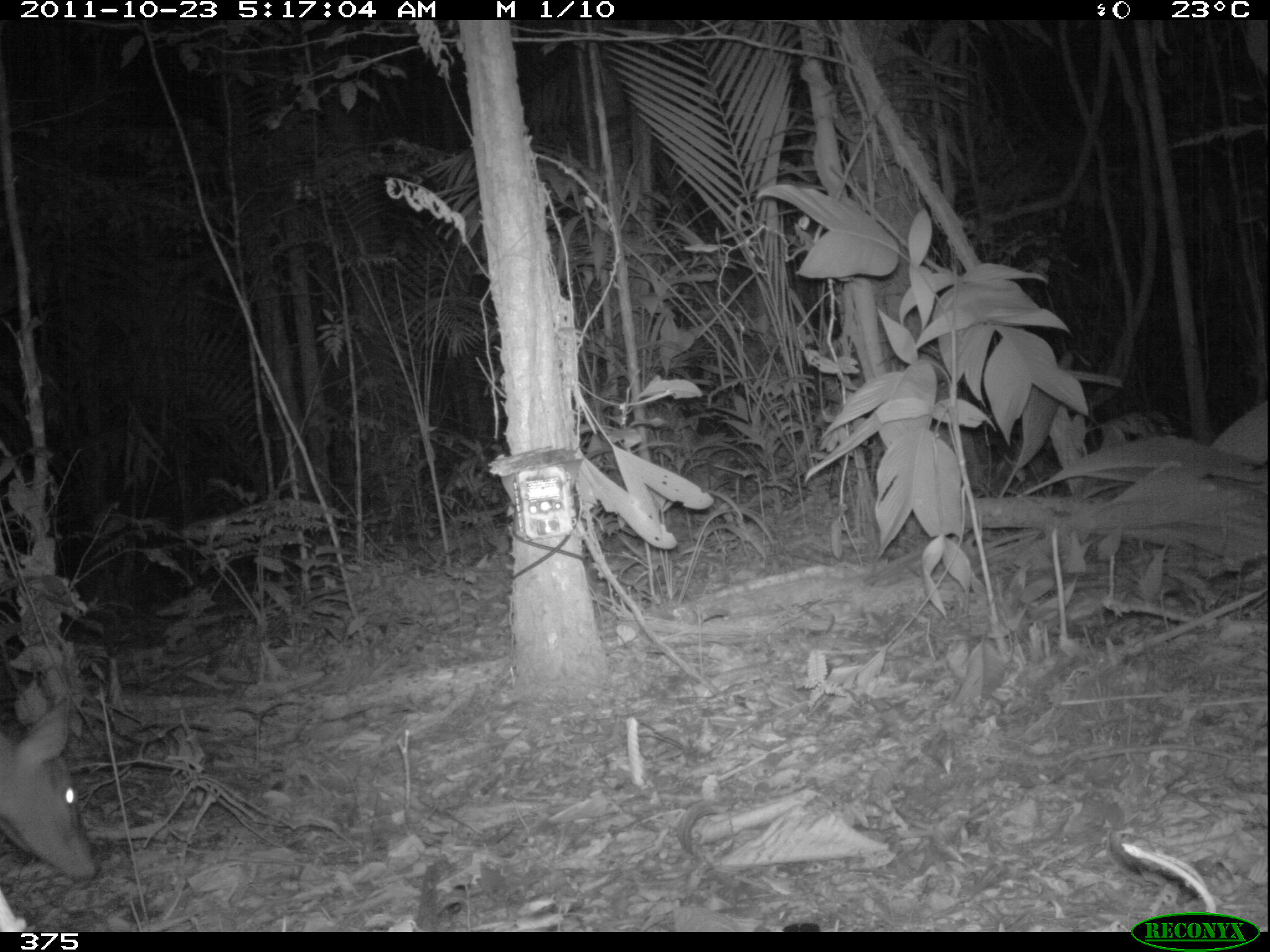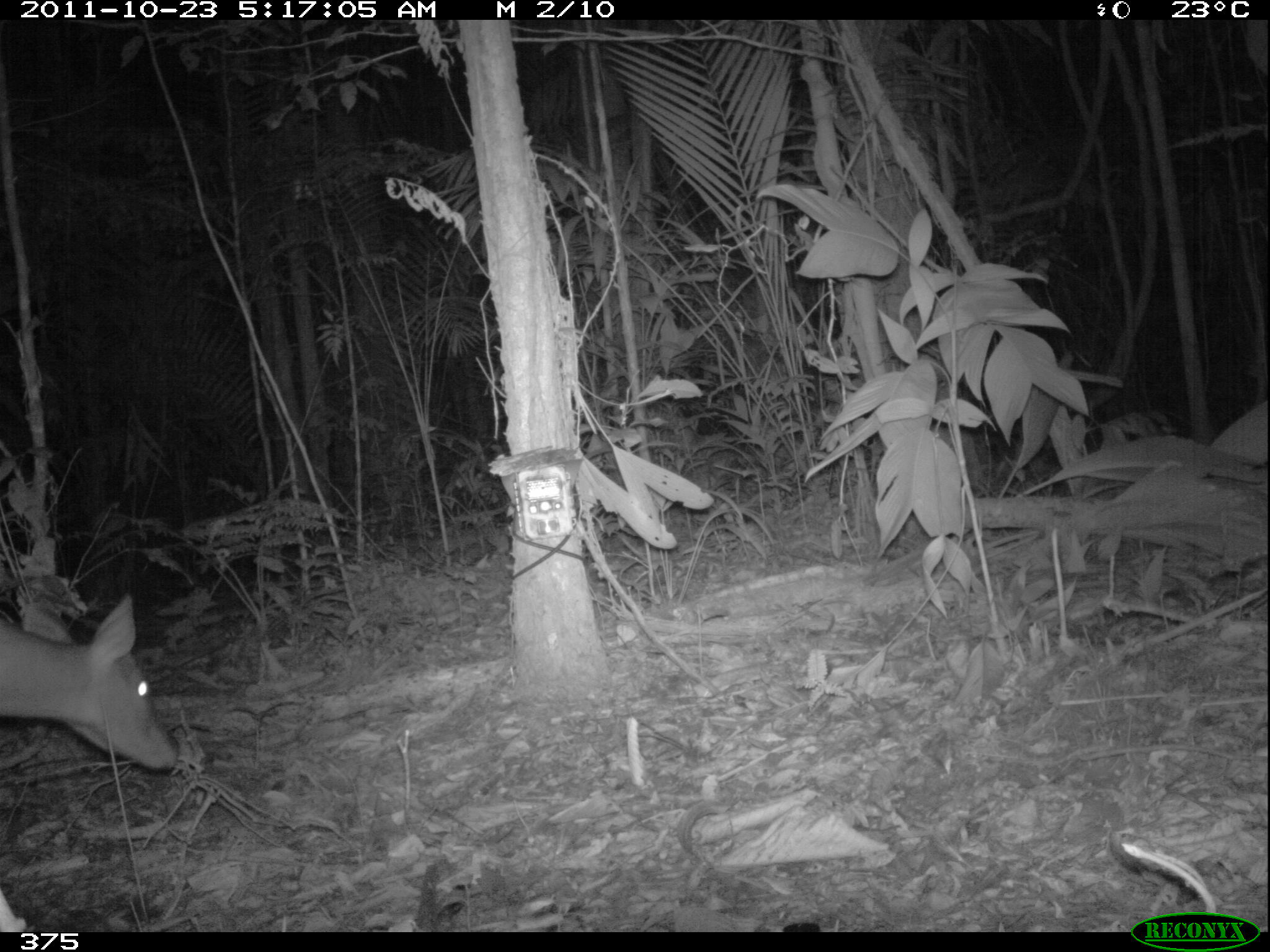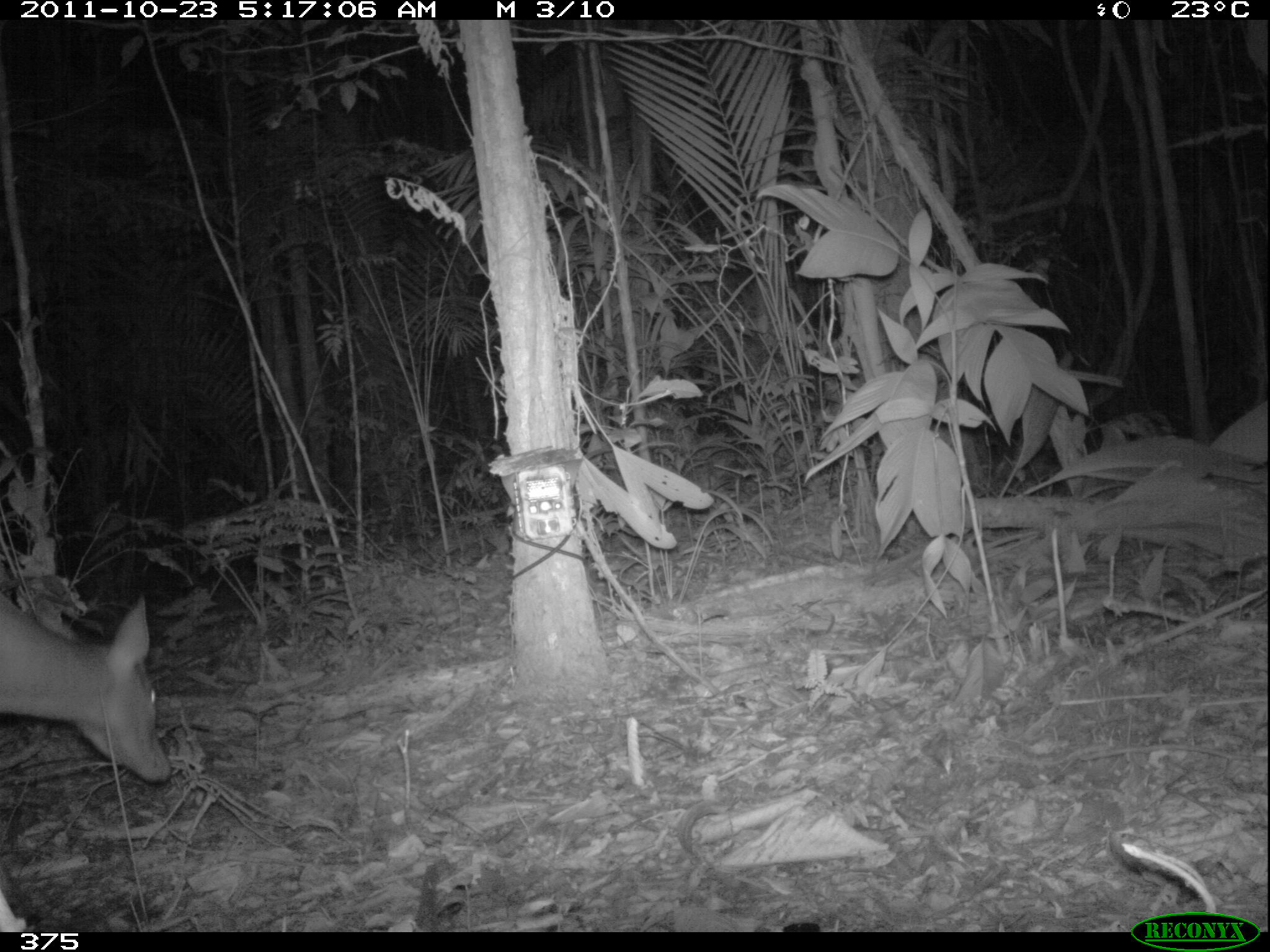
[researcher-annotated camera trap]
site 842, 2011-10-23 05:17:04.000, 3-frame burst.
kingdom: Animalia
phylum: Chordata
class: Mammalia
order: Artiodactyla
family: Cervidae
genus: Mazama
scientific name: Mazama americana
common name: red brocket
Mazama americana (red brocket).